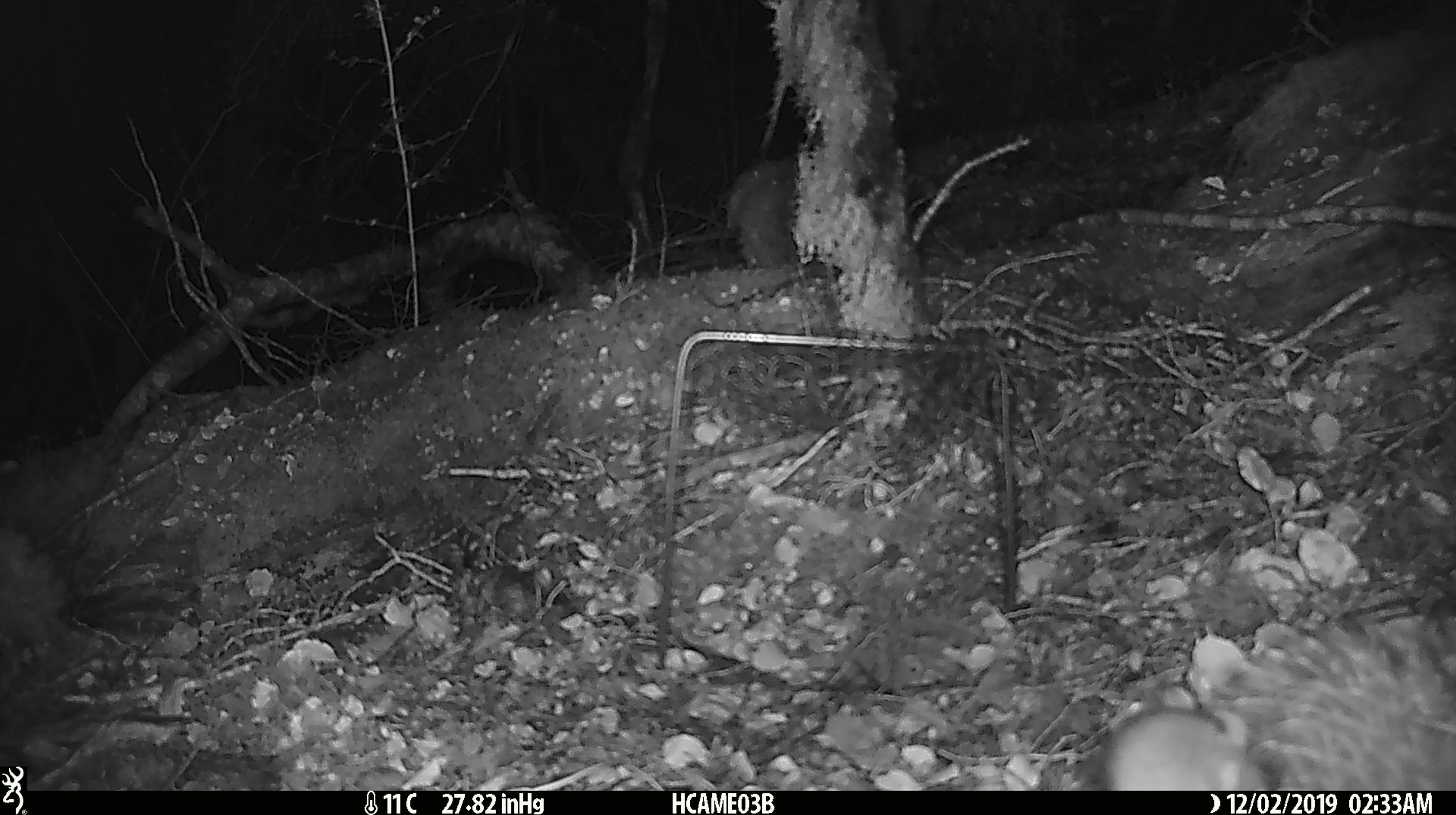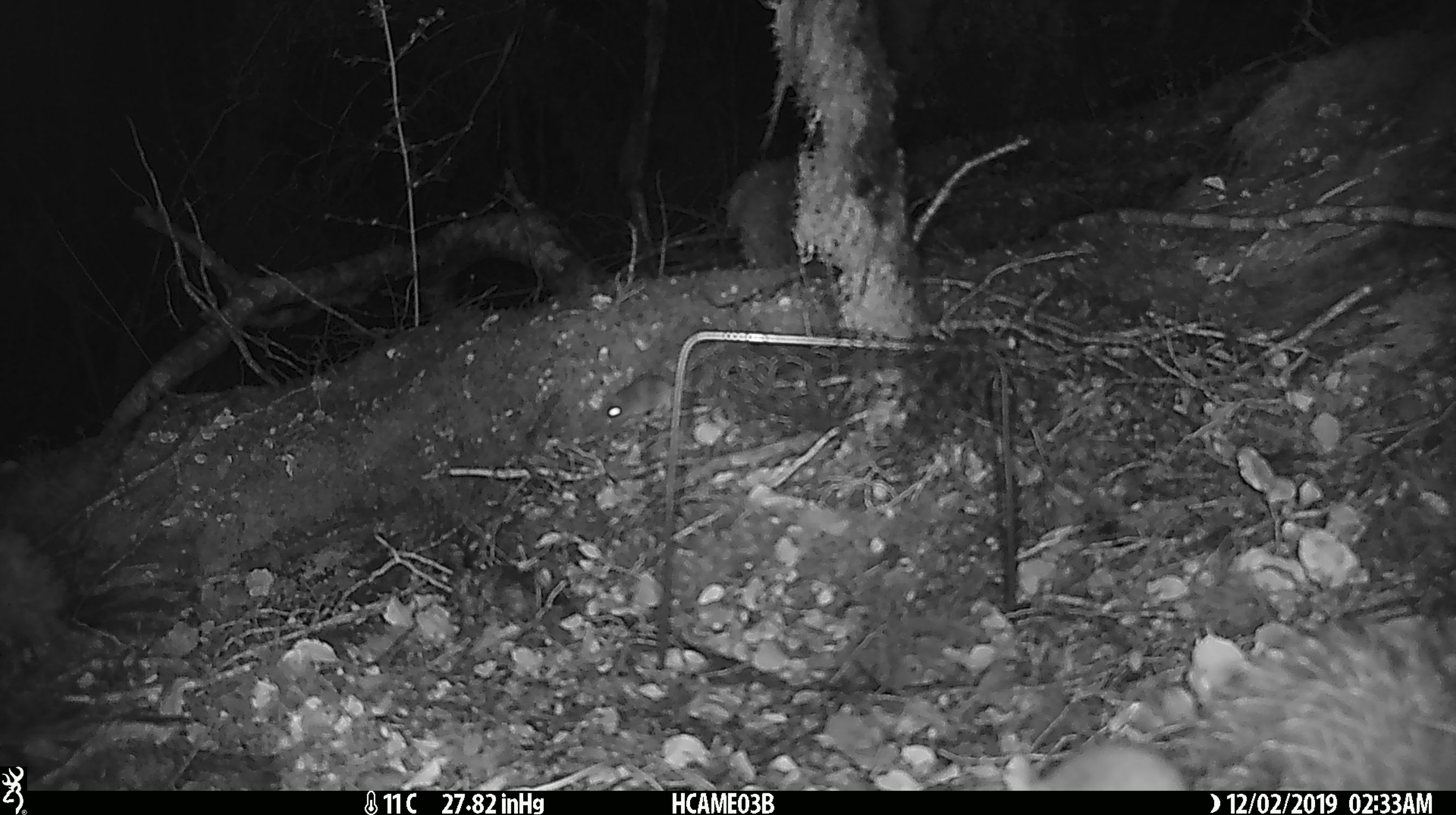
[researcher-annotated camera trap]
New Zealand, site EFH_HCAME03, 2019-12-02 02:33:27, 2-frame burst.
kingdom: Animalia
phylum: Chordata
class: Mammalia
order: Rodentia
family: Muridae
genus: Mus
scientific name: Mus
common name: mouse